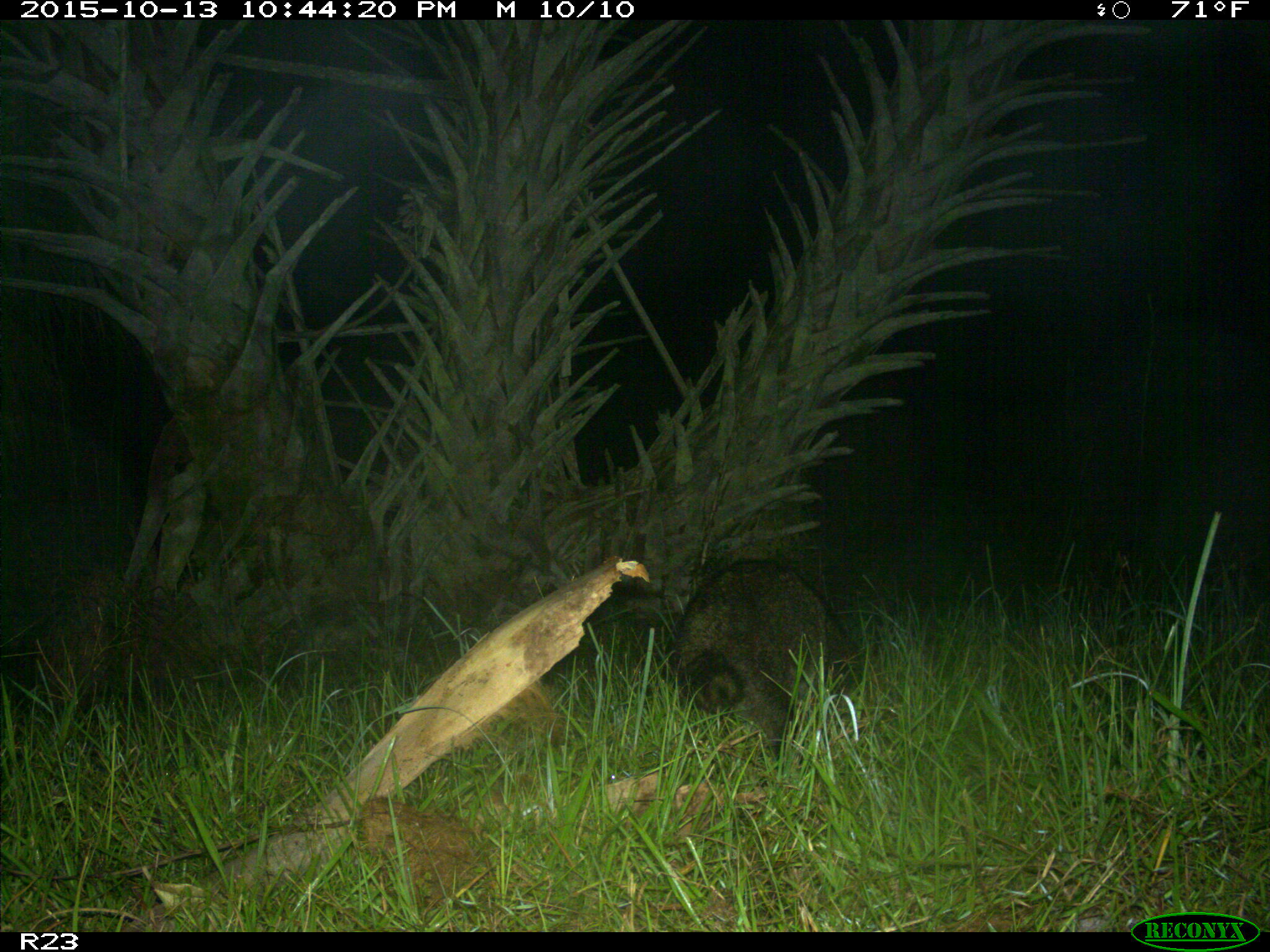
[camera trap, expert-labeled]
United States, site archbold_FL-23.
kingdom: Animalia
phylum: Chordata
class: Mammalia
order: Carnivora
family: Procyonidae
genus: Procyon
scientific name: Procyon lotor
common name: common raccoon